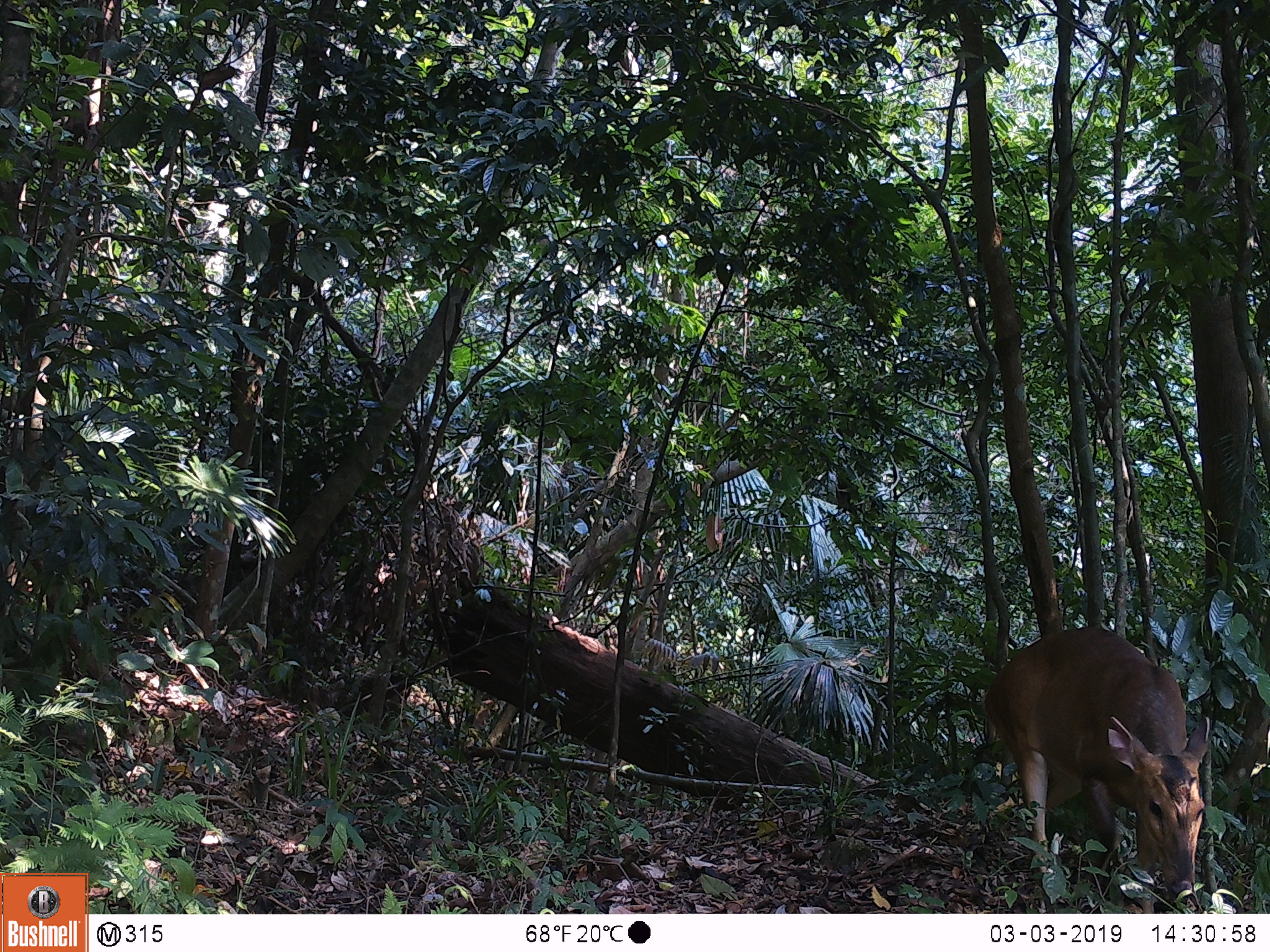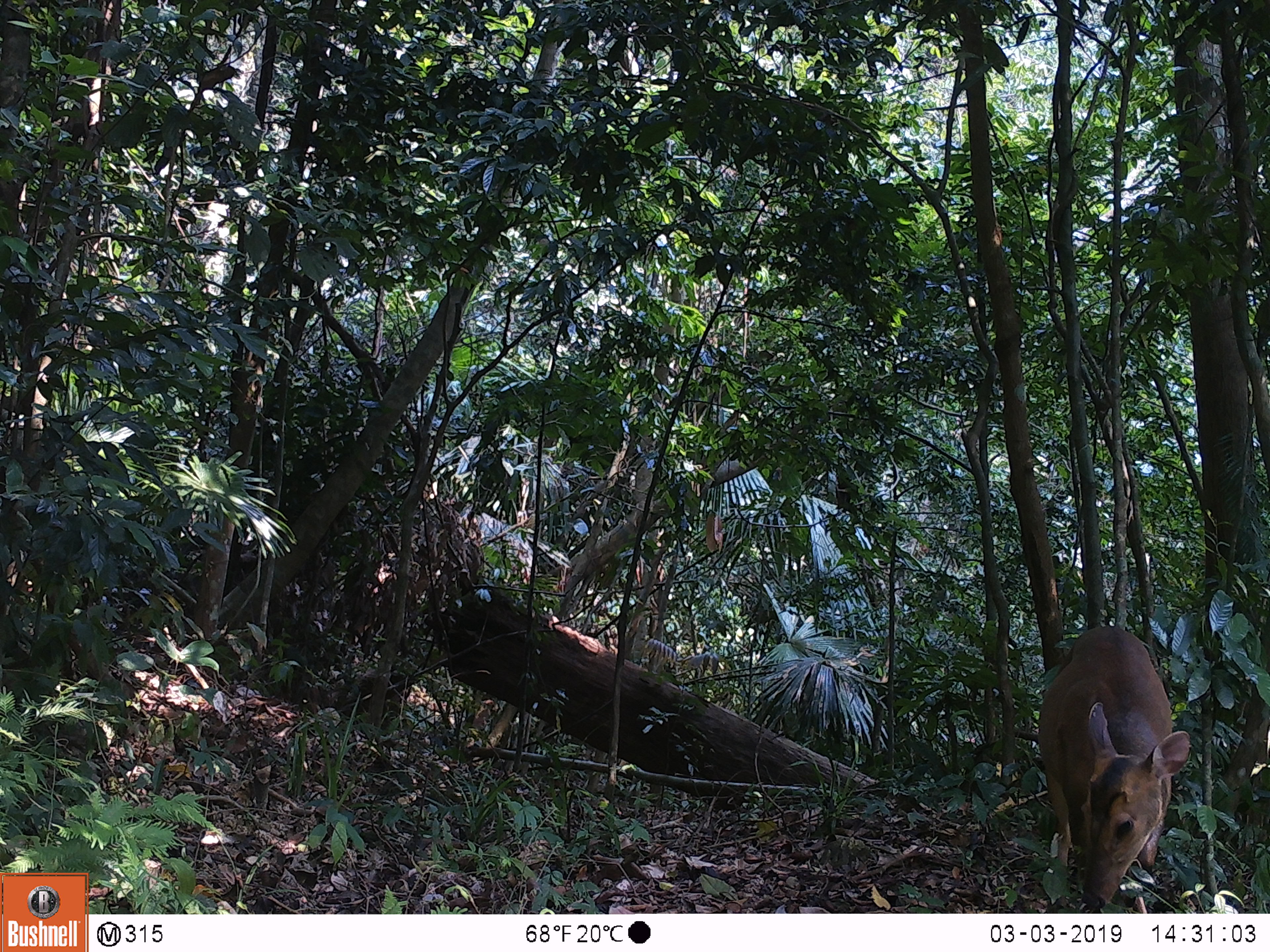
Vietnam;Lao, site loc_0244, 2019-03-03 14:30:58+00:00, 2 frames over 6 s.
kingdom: Animalia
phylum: Chordata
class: Mammalia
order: Artiodactyla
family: Cervidae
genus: Muntiacus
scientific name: Muntiacus vuquangensis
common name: large-antlered muntjac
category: large antlered muntjac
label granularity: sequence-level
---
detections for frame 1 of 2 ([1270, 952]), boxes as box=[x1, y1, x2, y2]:
large antlered muntjac: box=[981, 626, 1209, 912]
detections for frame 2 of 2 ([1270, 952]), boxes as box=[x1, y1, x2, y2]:
large antlered muntjac: box=[1037, 624, 1191, 912]